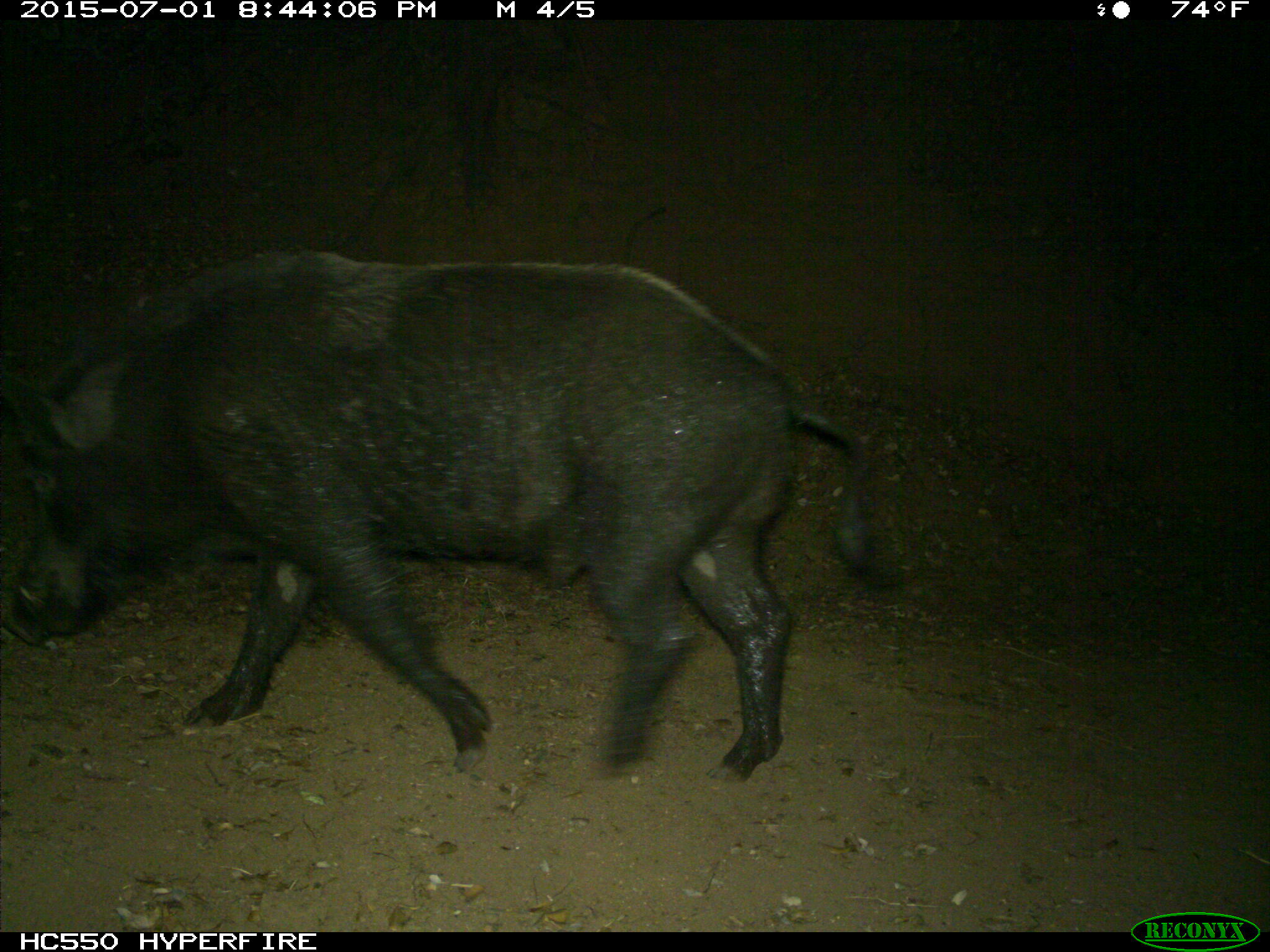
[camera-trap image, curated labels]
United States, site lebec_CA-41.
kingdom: Animalia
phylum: Chordata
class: Mammalia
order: Artiodactyla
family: Suidae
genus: Sus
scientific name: Sus scrofa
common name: wild boar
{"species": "Sus scrofa (wild boar)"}